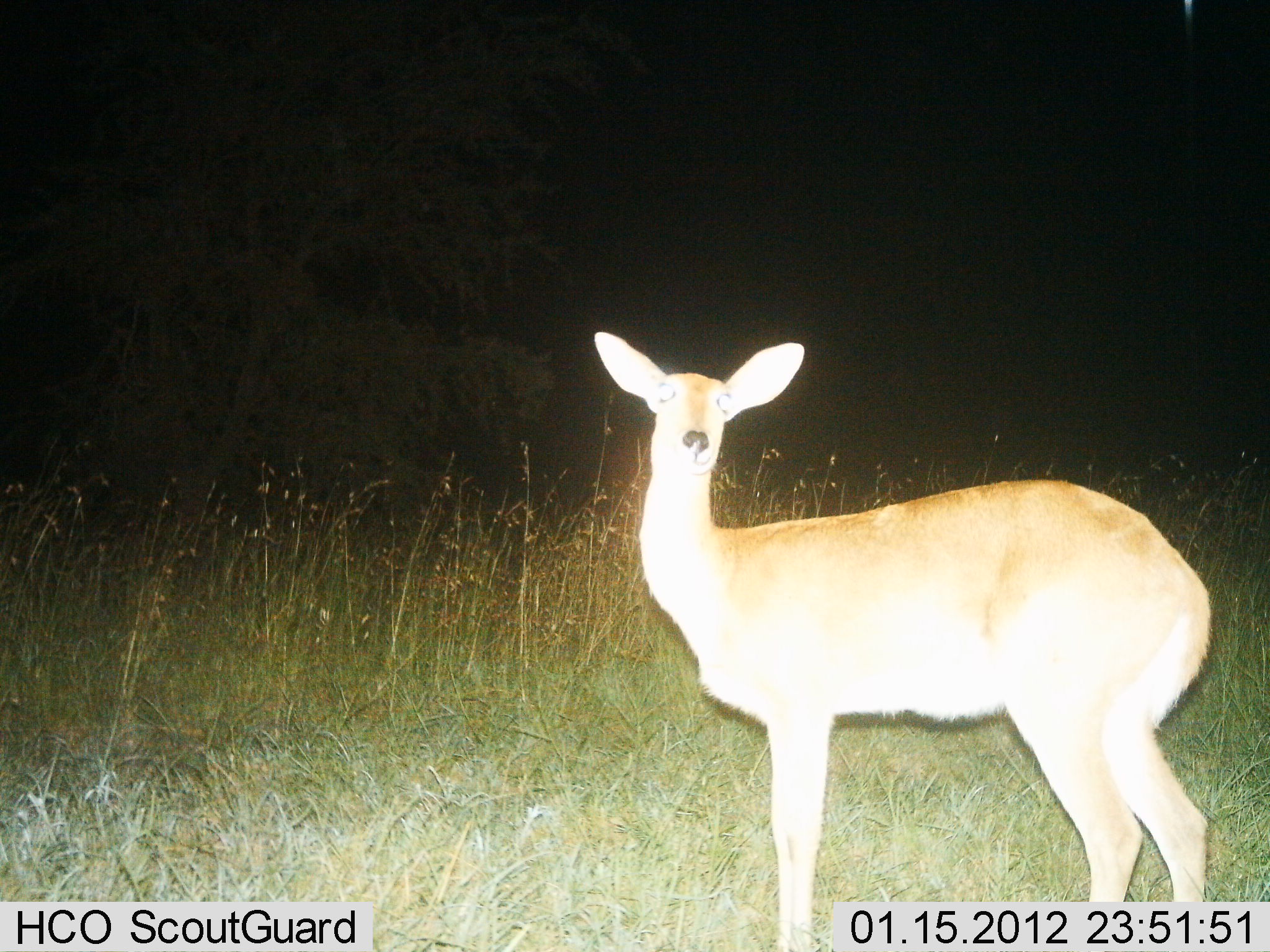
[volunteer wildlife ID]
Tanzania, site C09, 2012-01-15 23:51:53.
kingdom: Animalia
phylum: Chordata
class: Mammalia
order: Artiodactyla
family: Bovidae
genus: Redunca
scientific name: Redunca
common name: reedbuck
Reedbuck (Redunca), count 1. Behavior (volunteer vote fractions): standing 94%, resting 0%, moving 0%, interacting 6%. Young present (vote fraction): 0%. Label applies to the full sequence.